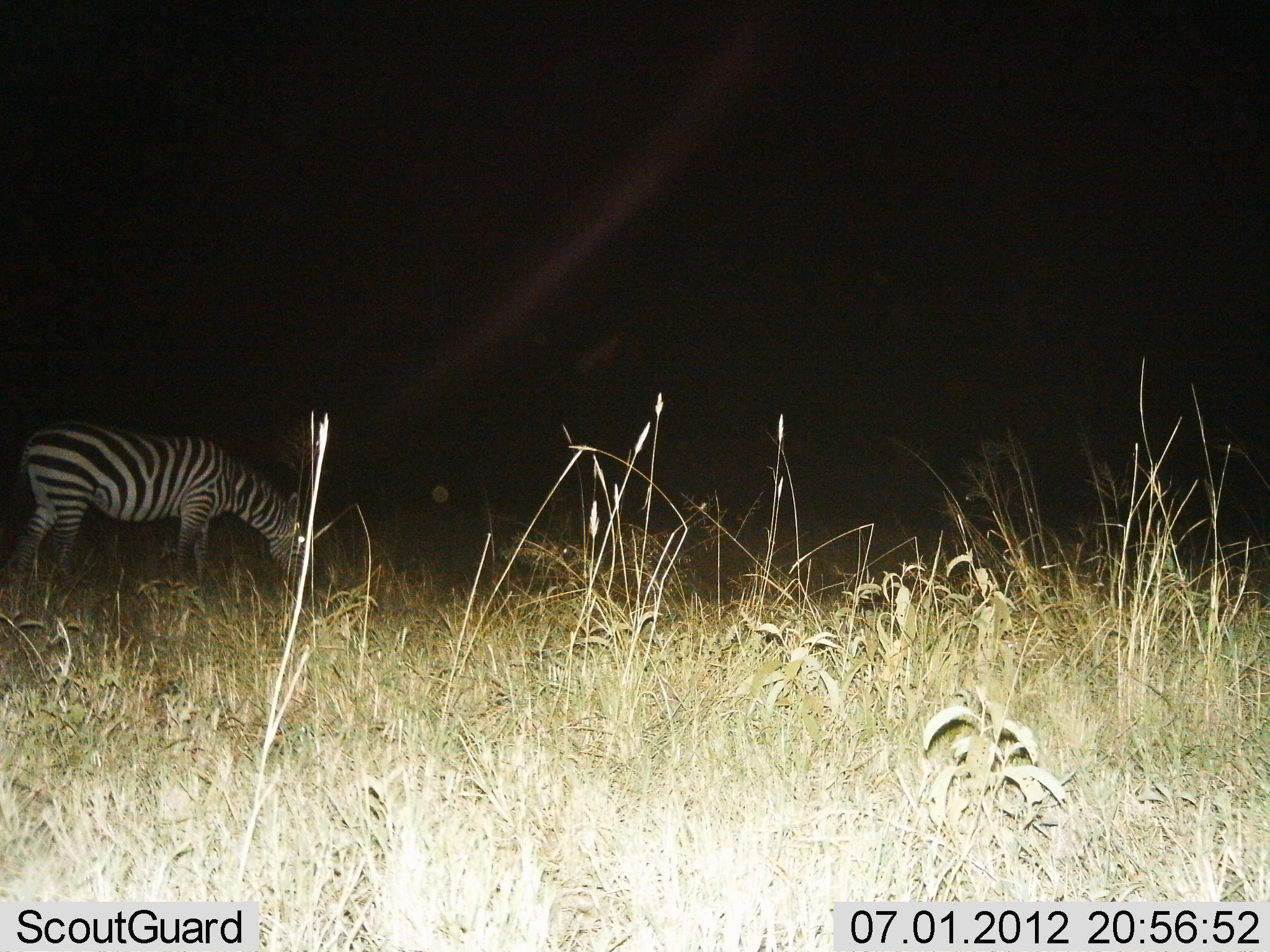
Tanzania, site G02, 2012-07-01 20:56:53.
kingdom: Animalia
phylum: Chordata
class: Mammalia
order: Perissodactyla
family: Equidae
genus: Equus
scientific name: Equus quagga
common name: plains zebra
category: zebra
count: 1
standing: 40%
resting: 0%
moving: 10%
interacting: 0%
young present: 0%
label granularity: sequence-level